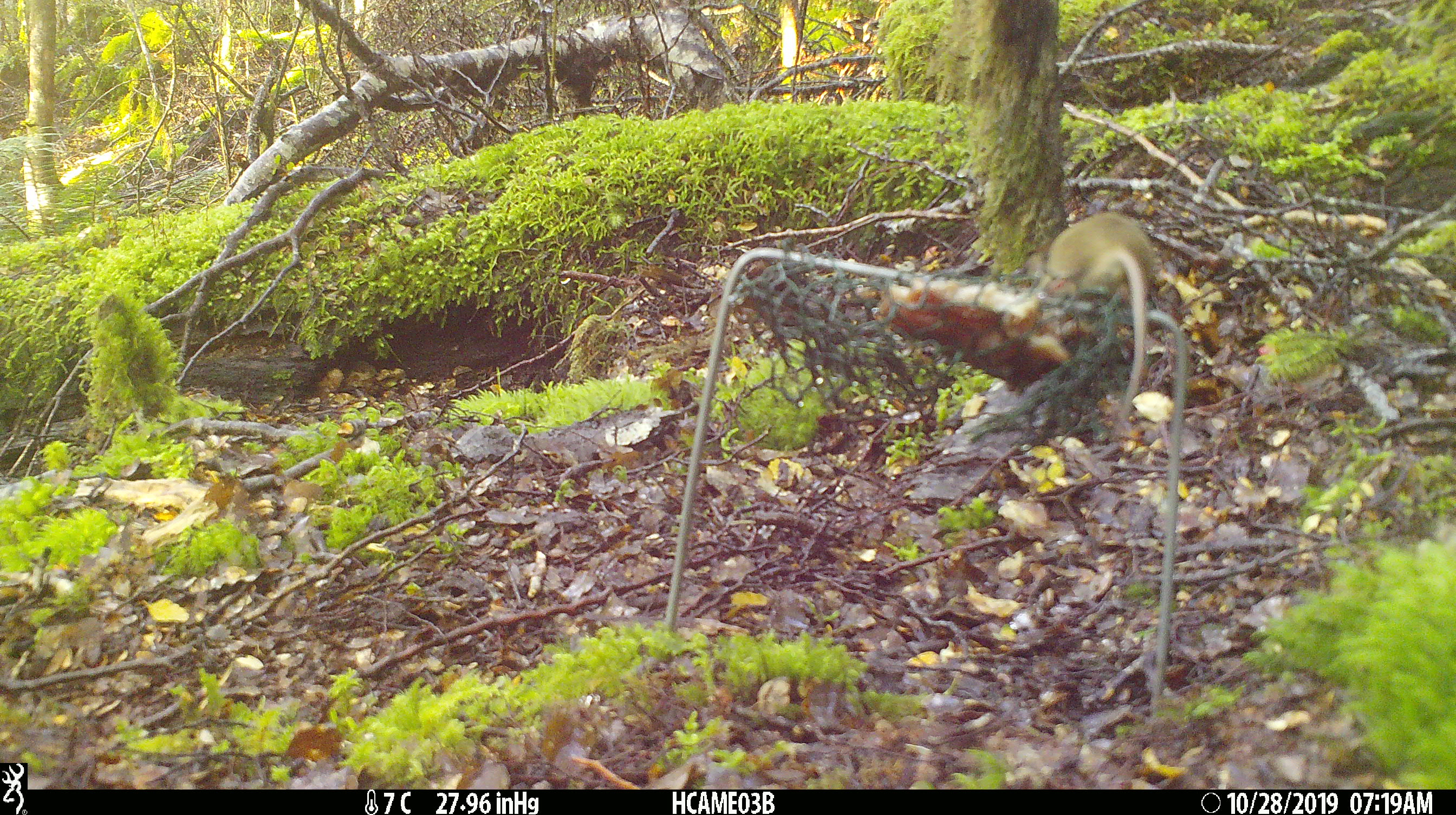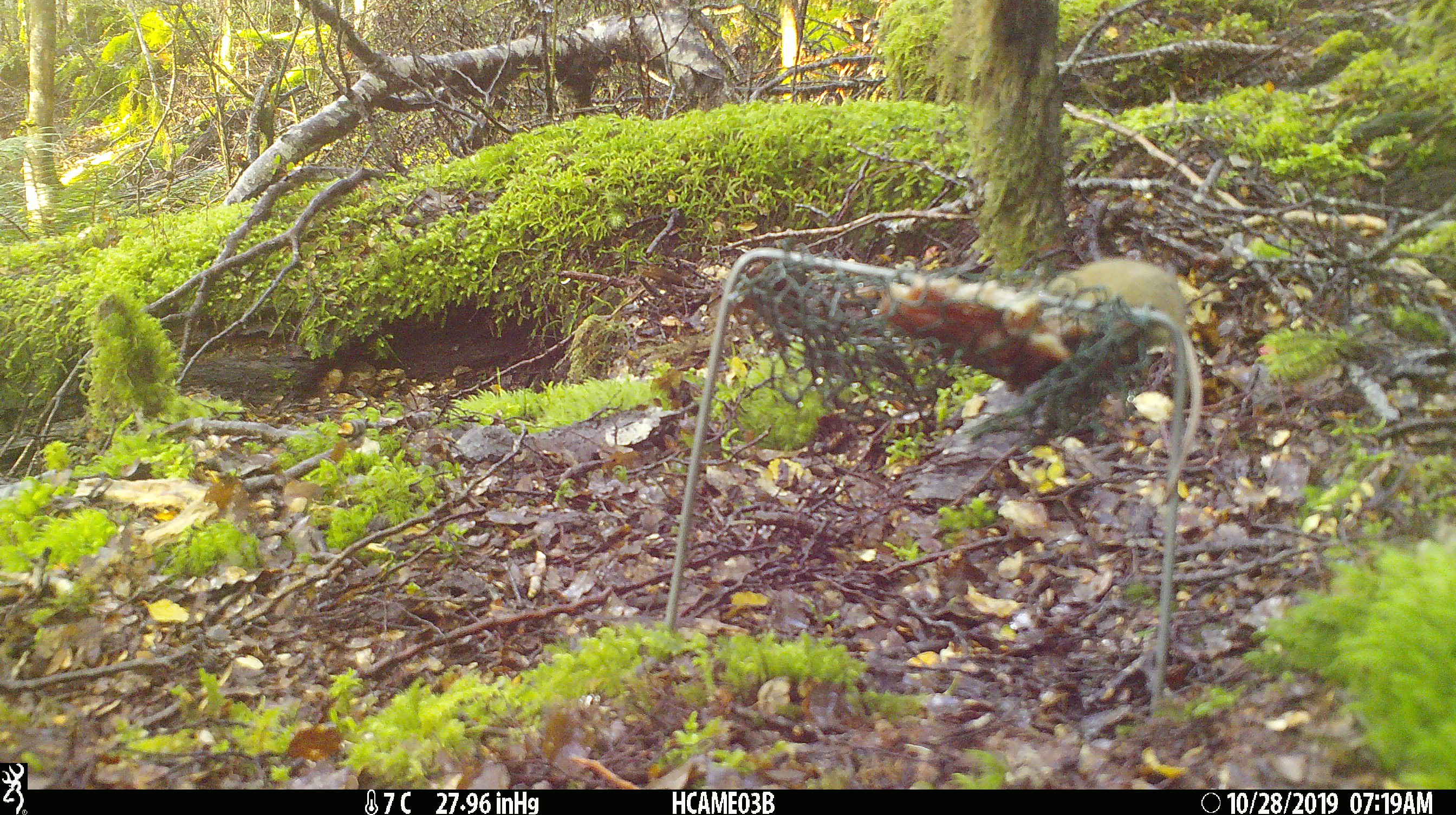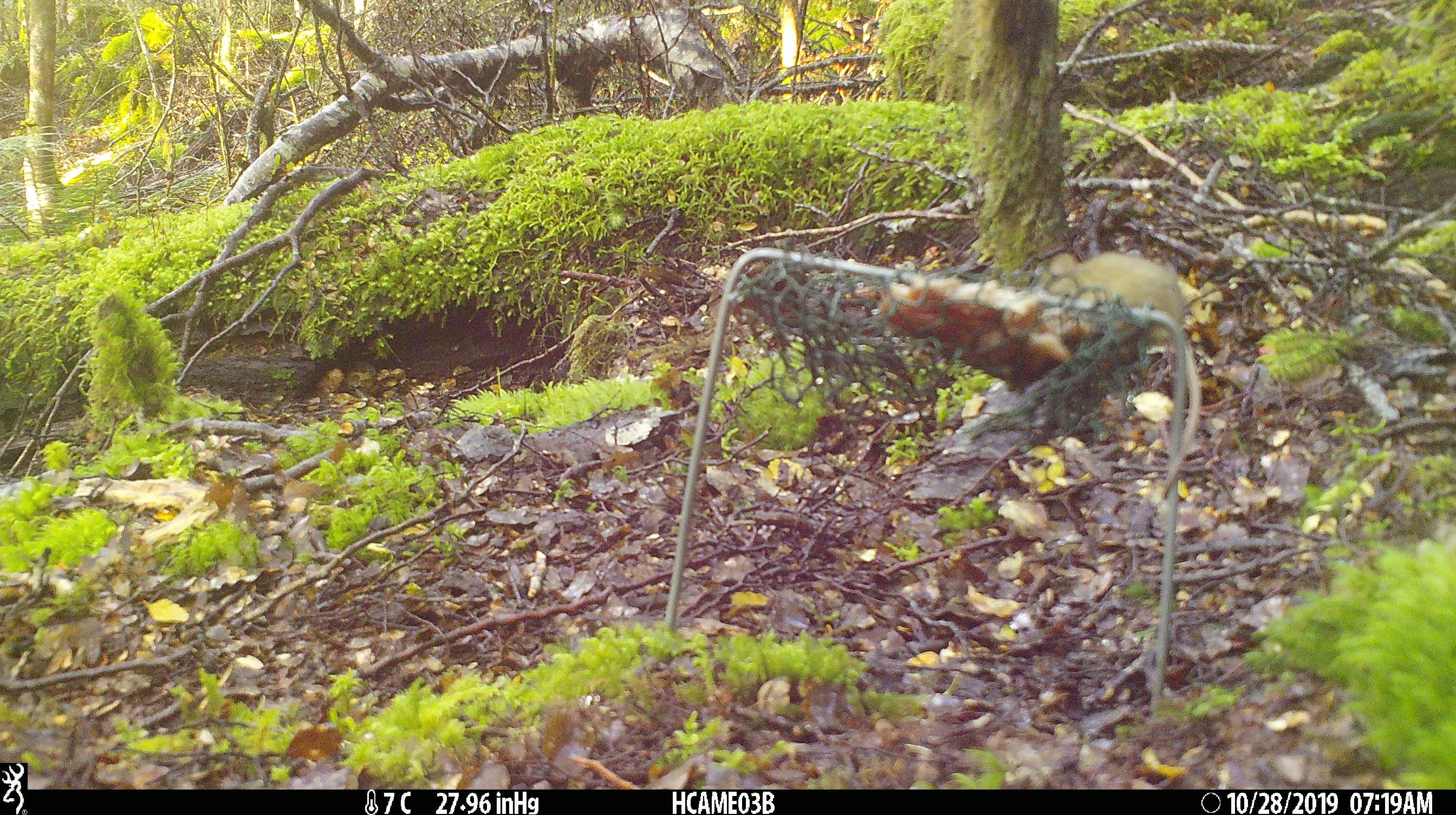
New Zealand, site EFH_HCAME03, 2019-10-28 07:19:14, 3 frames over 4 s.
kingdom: Animalia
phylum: Chordata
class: Mammalia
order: Rodentia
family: Muridae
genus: Mus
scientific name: Mus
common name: mouse